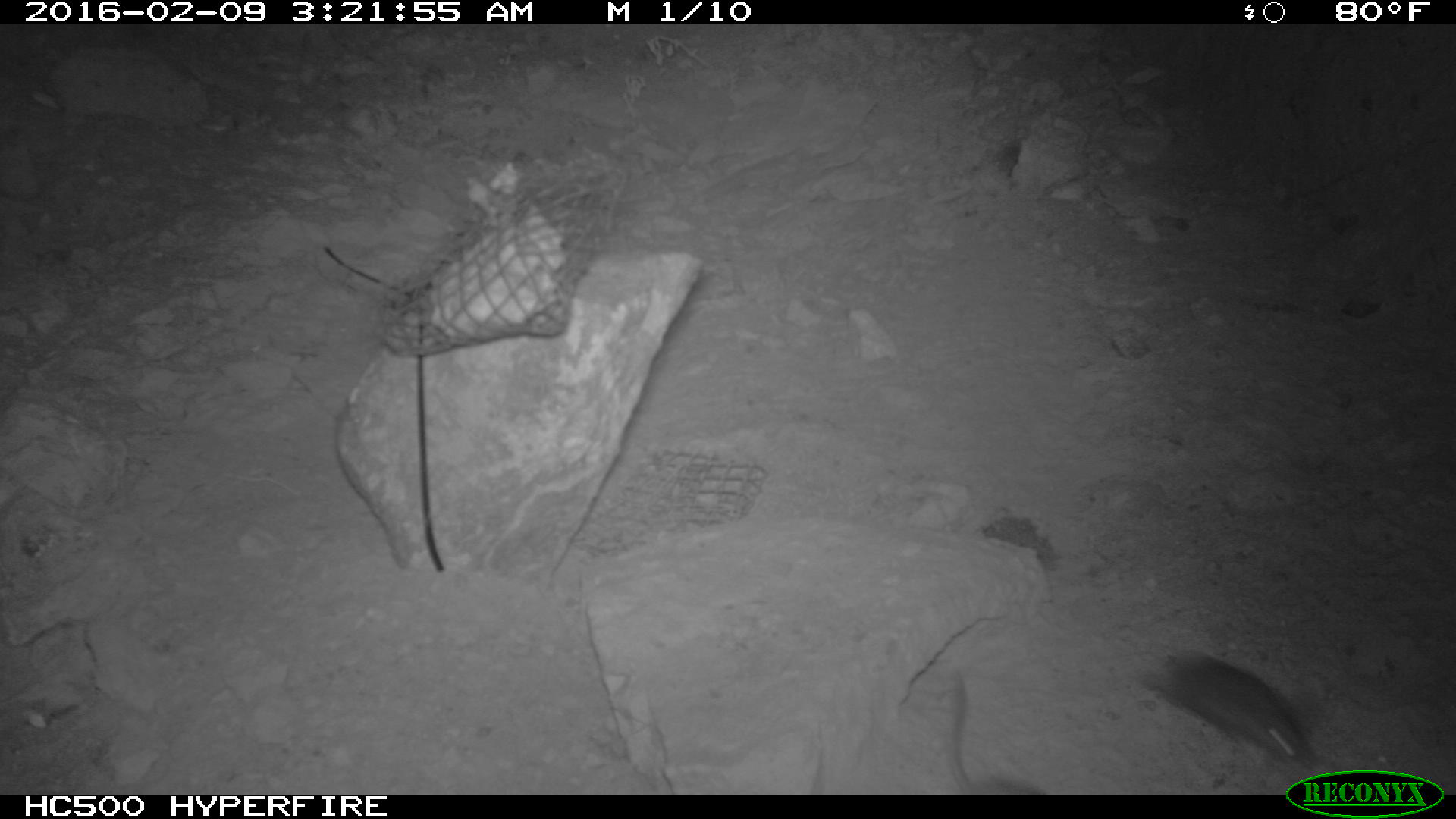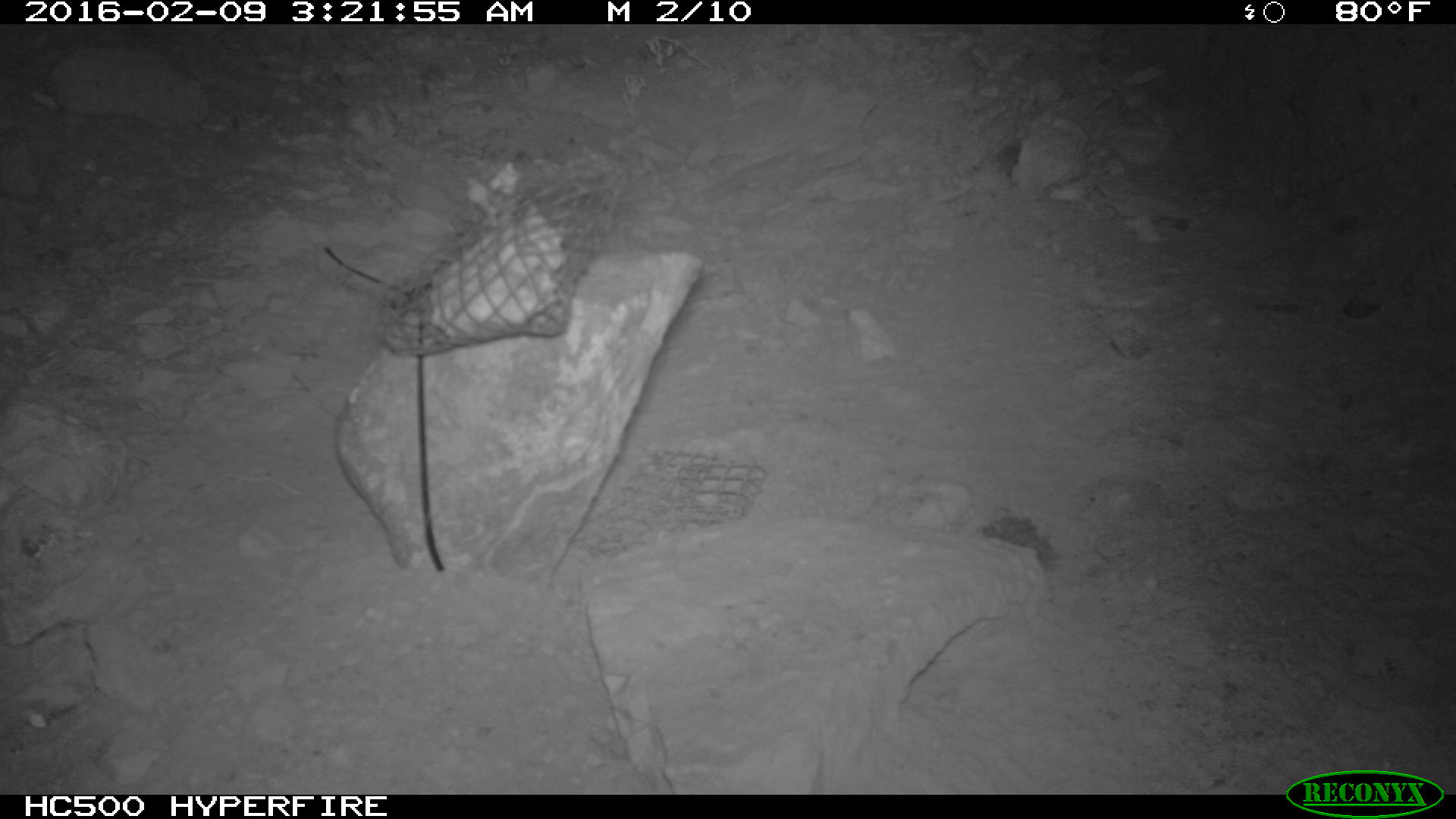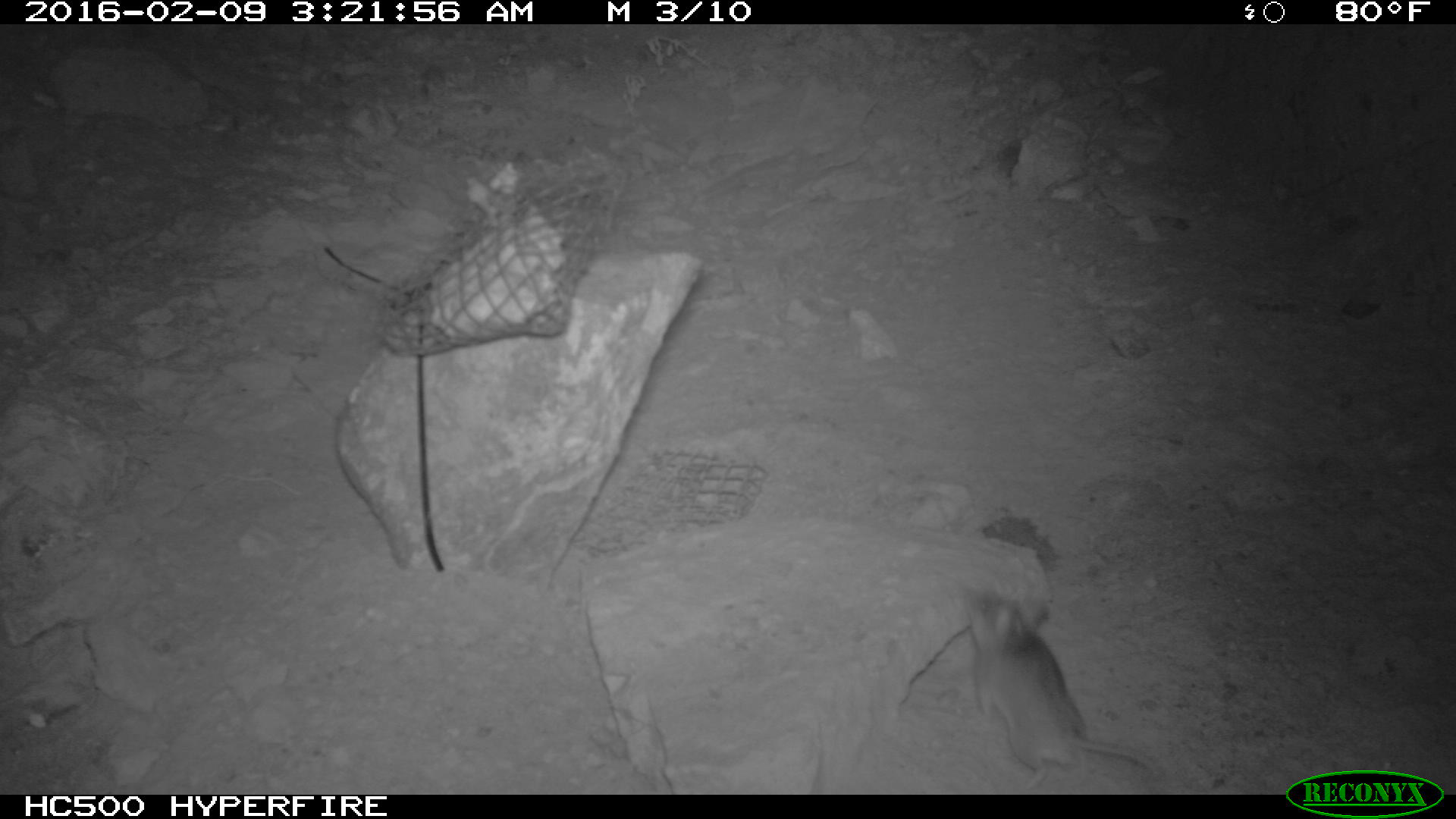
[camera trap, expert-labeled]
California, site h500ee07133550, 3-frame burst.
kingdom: Animalia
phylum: Chordata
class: Mammalia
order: Rodentia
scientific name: Rodentia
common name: rodent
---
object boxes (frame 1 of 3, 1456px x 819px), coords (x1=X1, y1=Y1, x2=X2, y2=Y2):
rodent: (x1=1144, y1=652, x2=1312, y2=772); (x1=949, y1=670, x2=1045, y2=795)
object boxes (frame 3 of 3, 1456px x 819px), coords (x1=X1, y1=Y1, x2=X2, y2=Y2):
rodent: (x1=966, y1=585, x2=1159, y2=783)